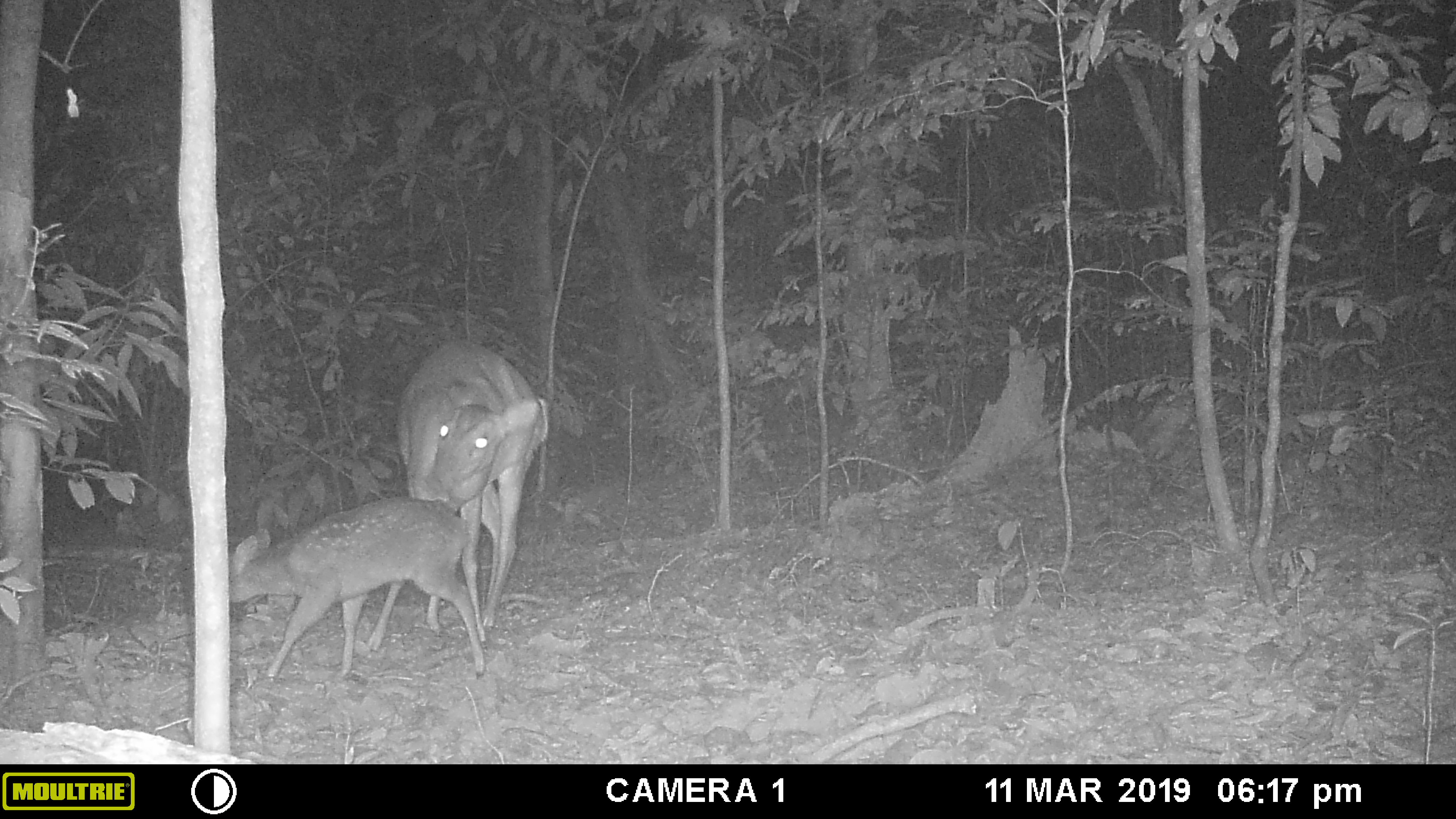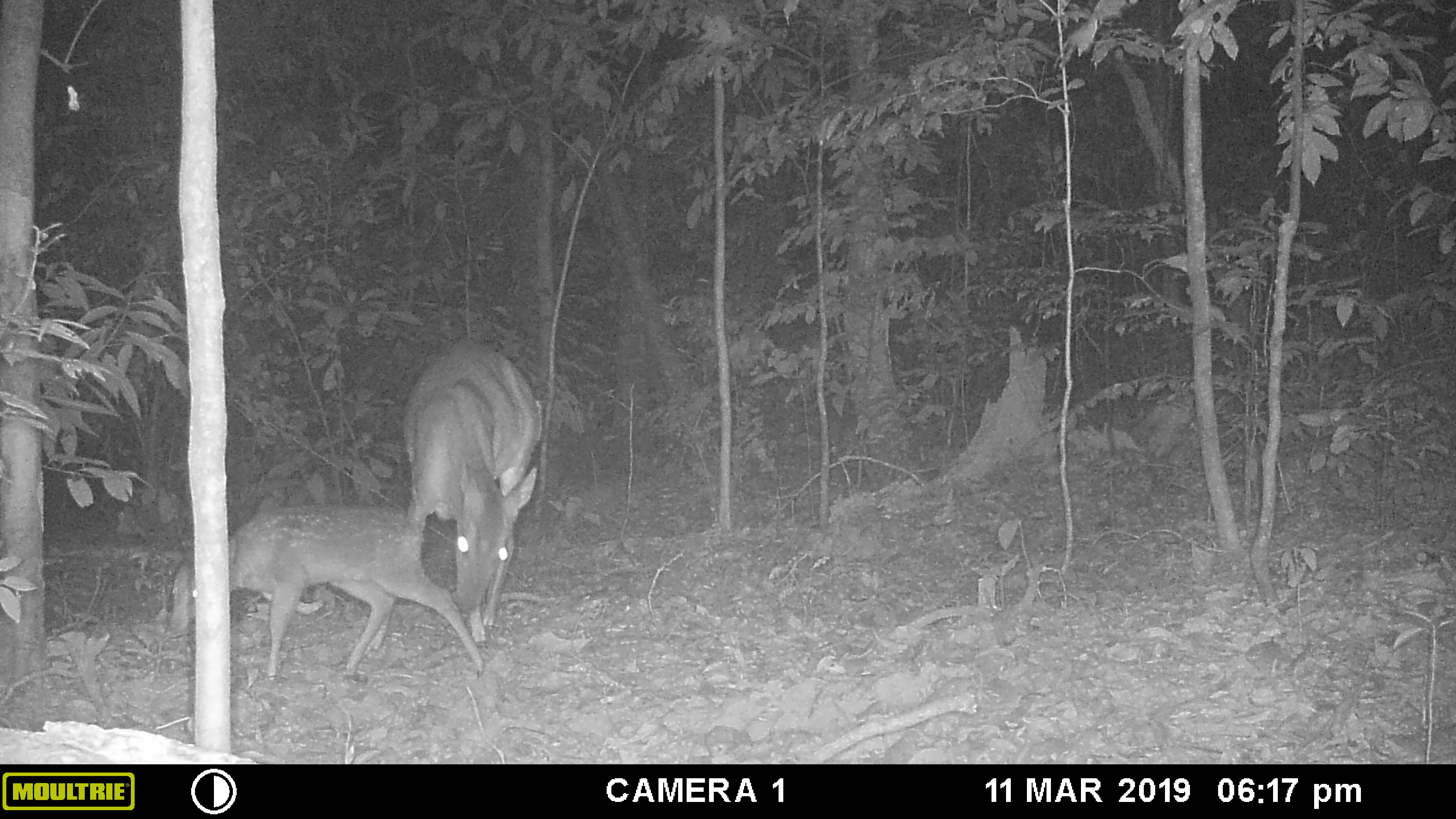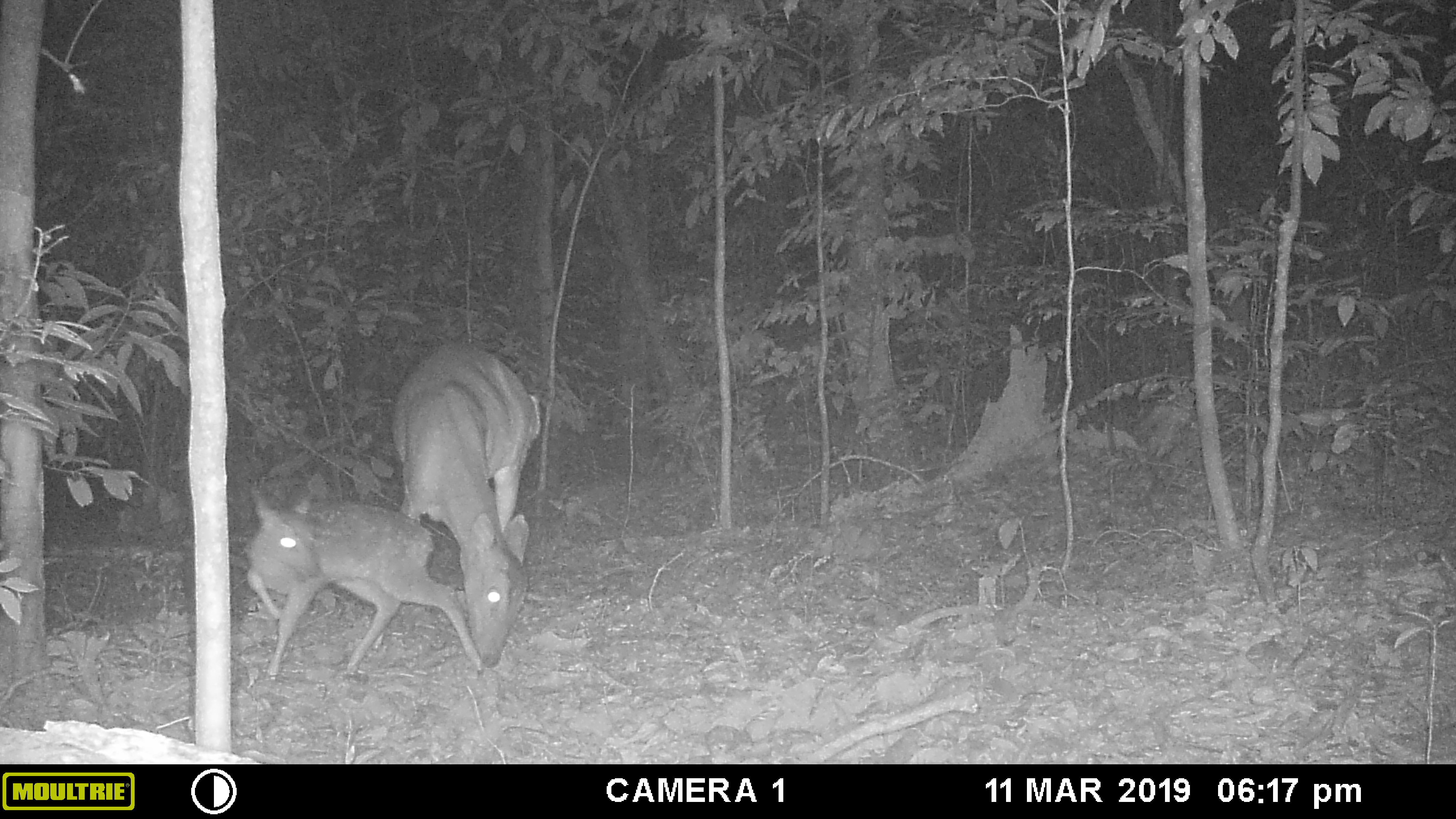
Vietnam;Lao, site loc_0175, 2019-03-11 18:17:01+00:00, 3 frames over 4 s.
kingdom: Animalia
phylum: Chordata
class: Mammalia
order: Artiodactyla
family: Cervidae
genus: Muntiacus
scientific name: Muntiacus vuquangensis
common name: large-antlered muntjac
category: large antlered muntjac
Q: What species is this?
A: Large antlered muntjac (large-antlered muntjac) (Muntiacus vuquangensis).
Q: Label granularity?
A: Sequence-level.